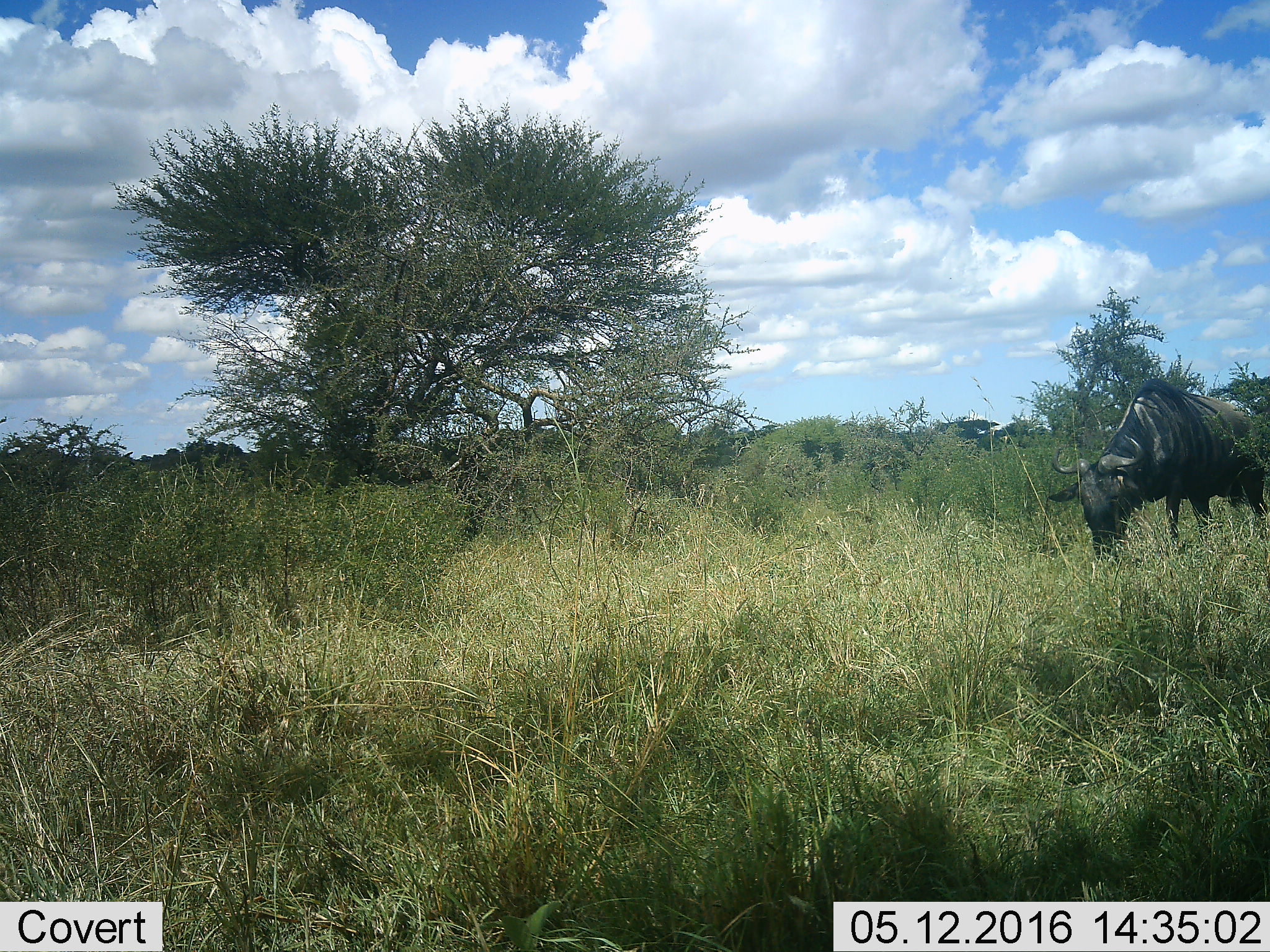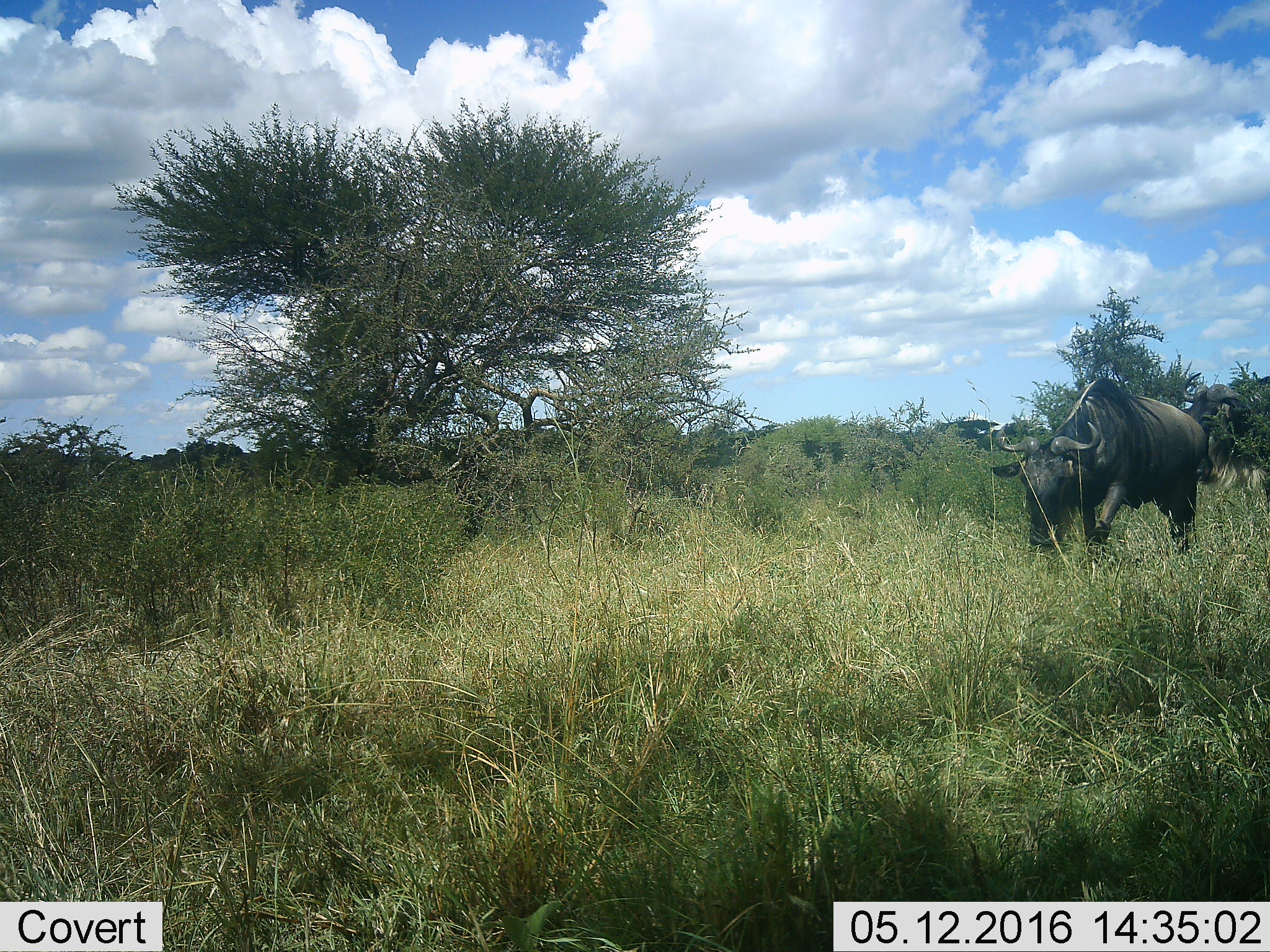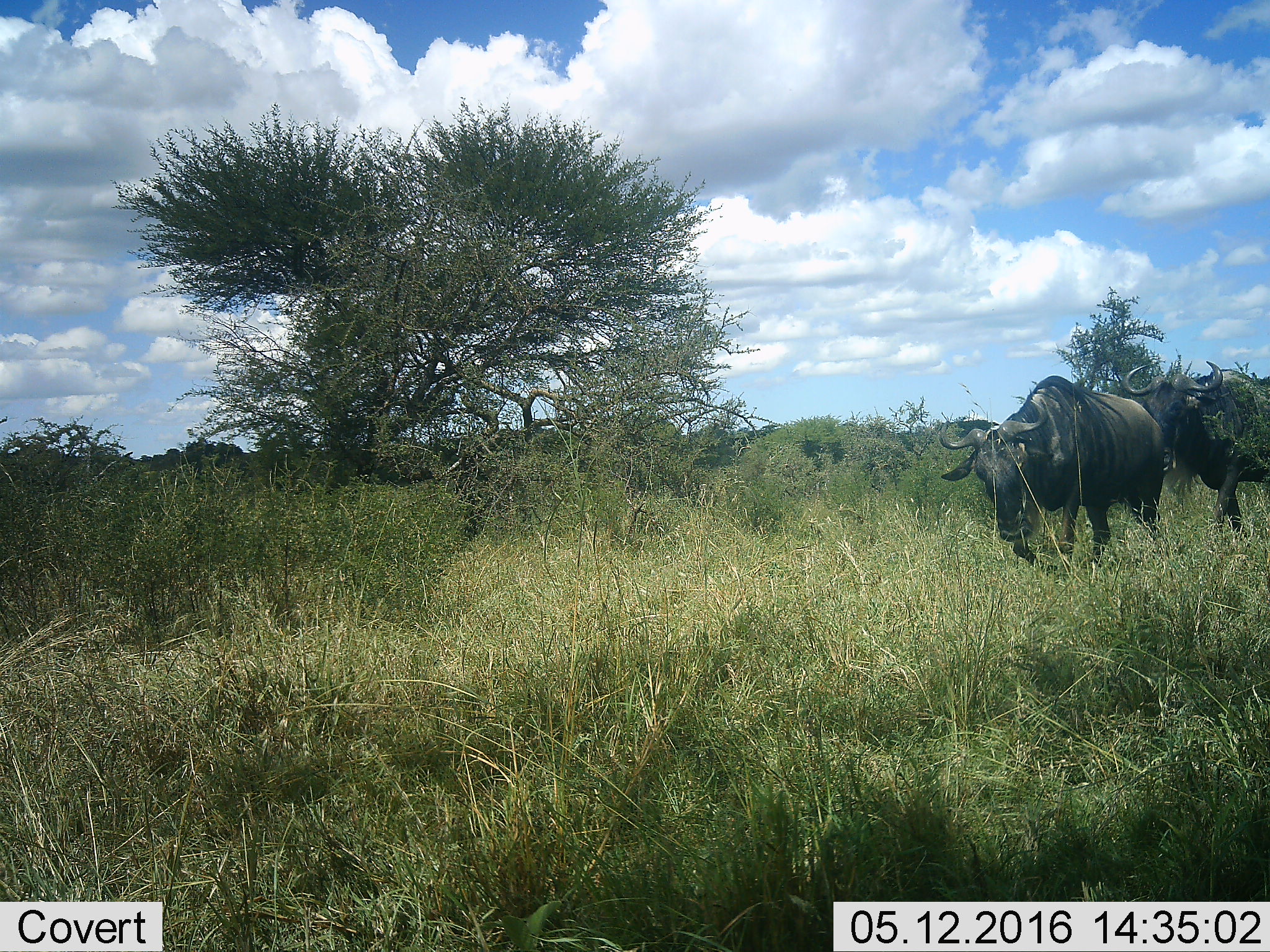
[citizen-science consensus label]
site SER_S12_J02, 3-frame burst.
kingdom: Animalia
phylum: Chordata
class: Mammalia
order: Artiodactyla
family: Bovidae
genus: Connochaetes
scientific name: Connochaetes taurinus taurinus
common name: blue wildebeest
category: wildebeestblue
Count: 2.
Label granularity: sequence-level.